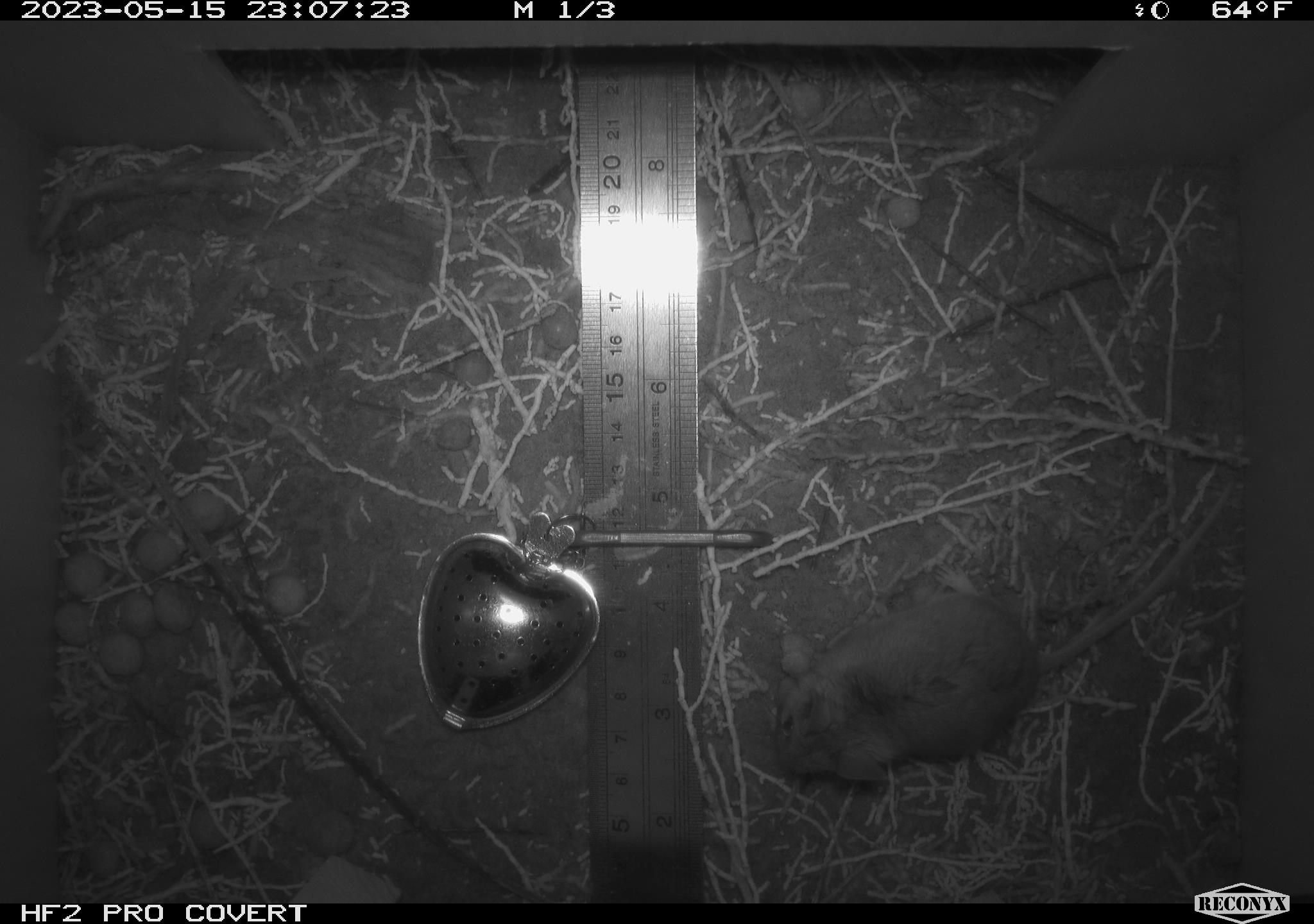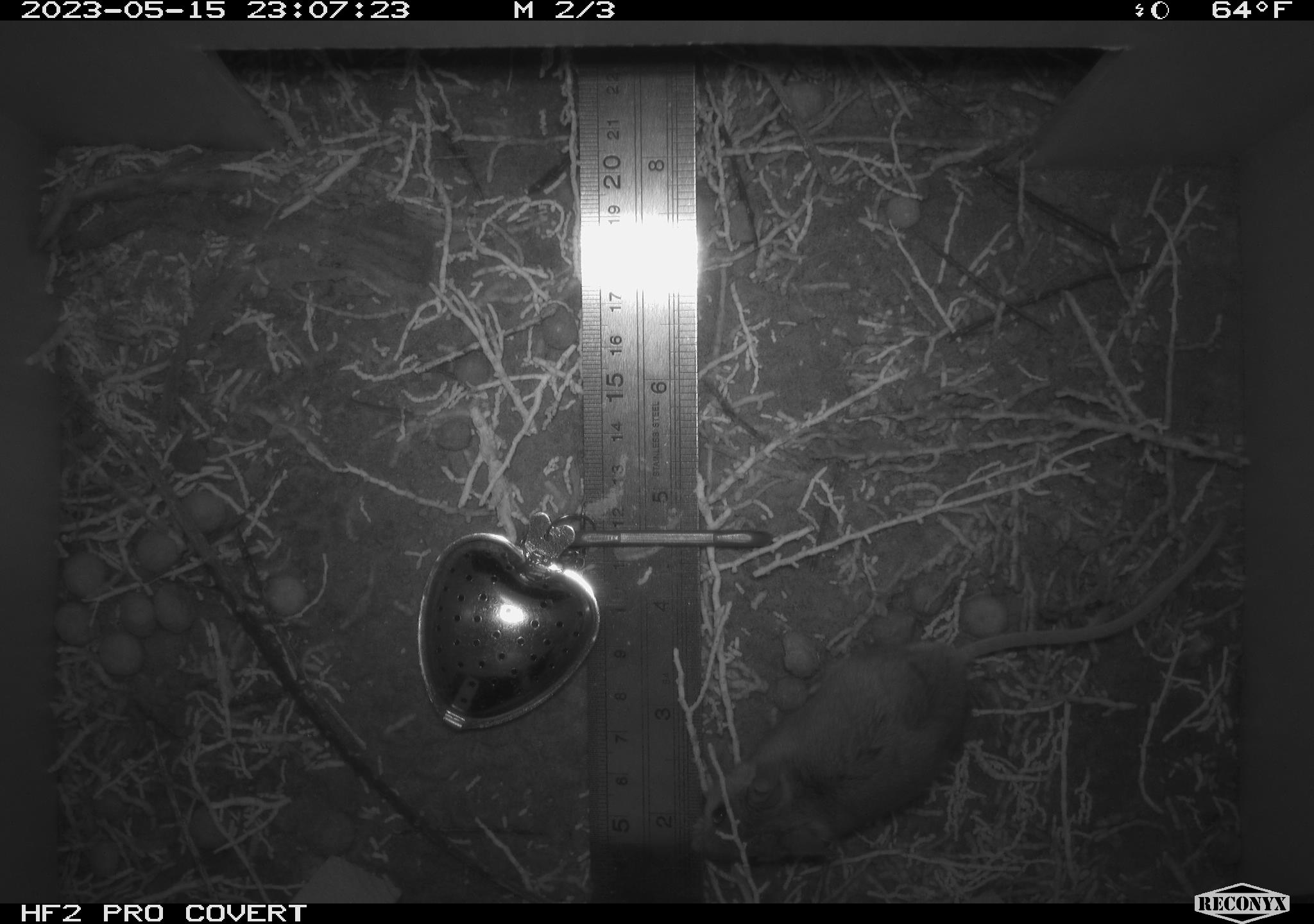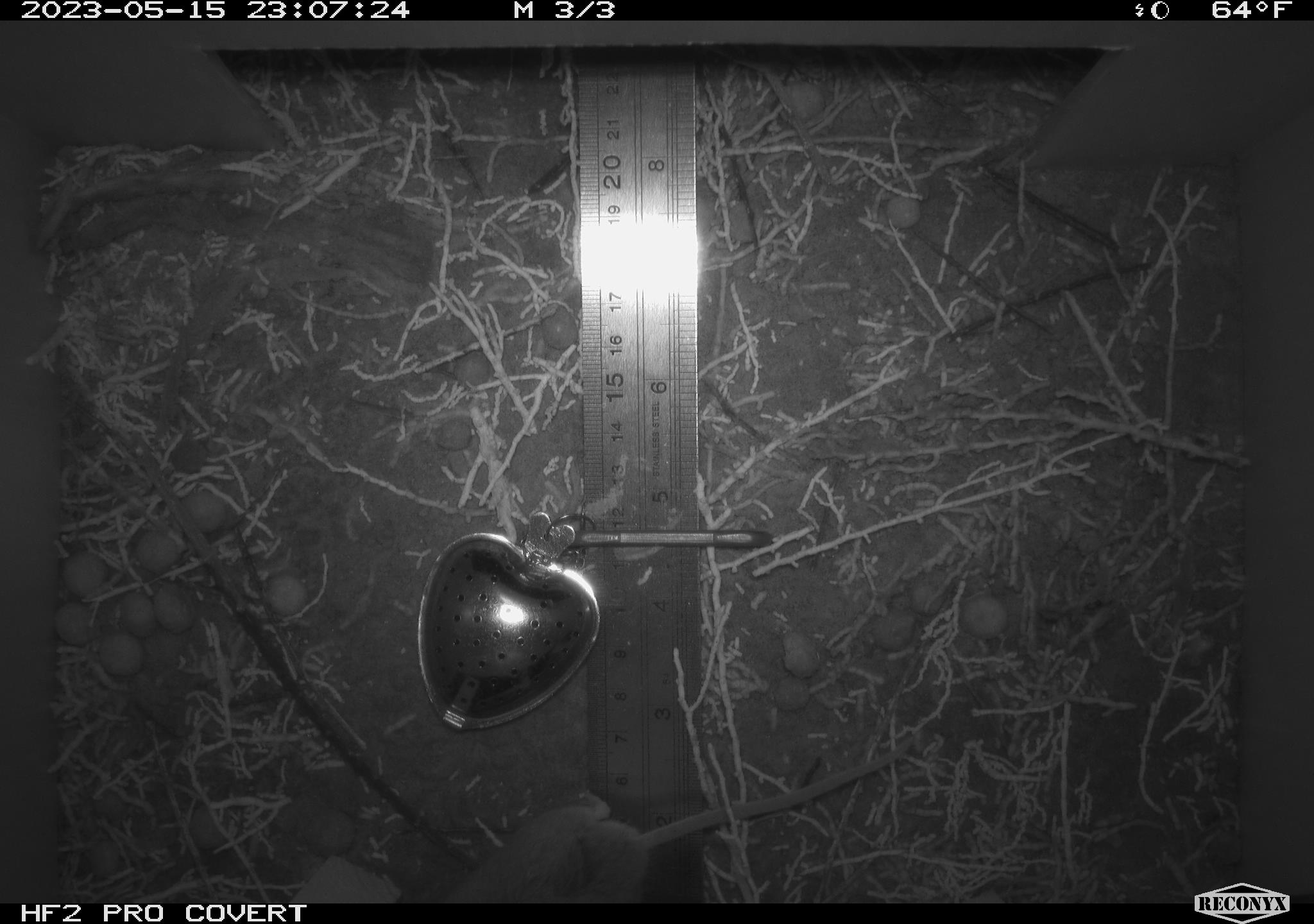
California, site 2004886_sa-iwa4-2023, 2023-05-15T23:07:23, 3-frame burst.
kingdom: Animalia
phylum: Chordata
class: Mammalia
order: Rodentia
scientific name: Rodentia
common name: mouse species